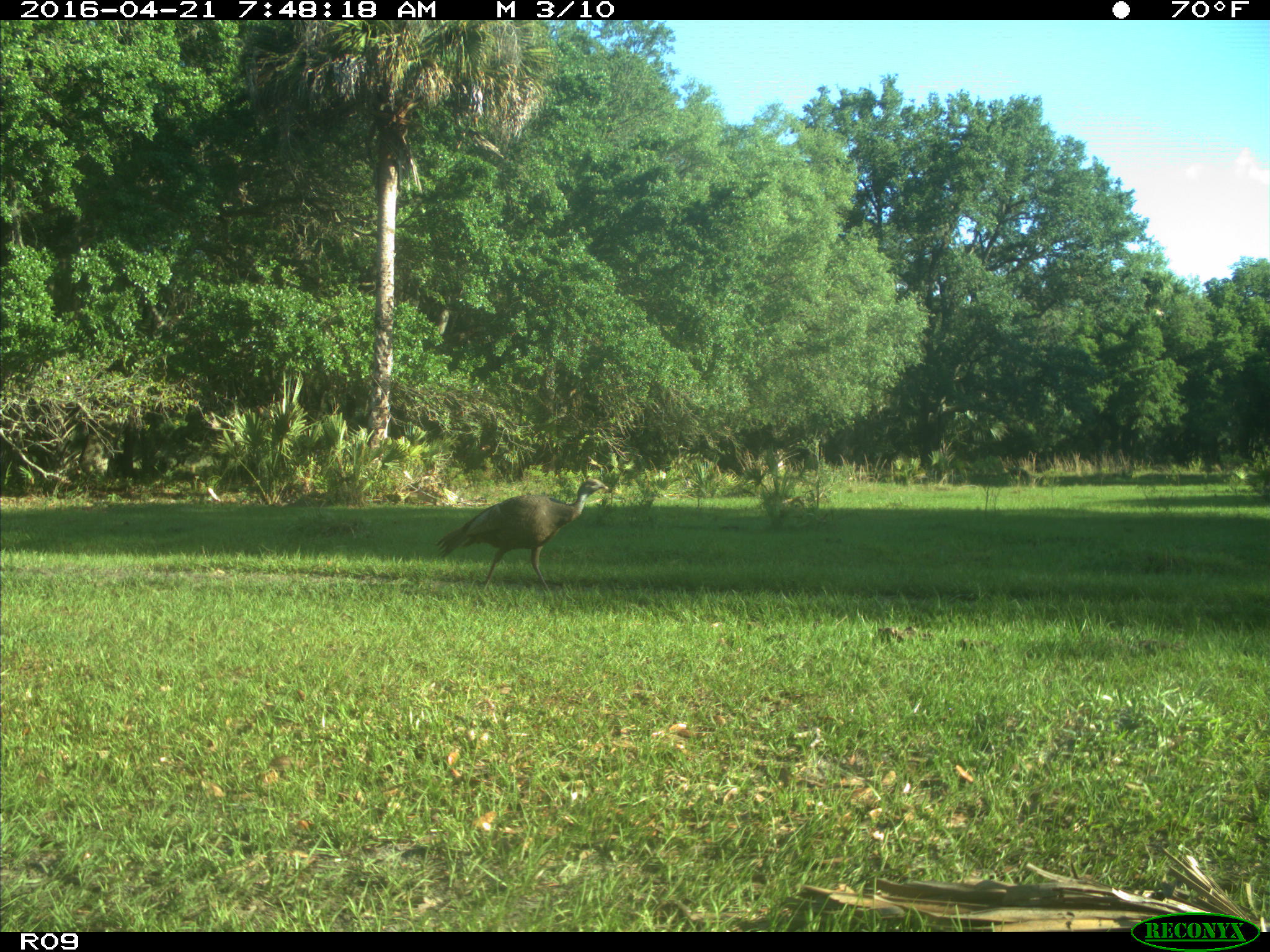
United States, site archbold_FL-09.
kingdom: Animalia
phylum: Chordata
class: Aves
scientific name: Aves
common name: birds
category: unidentified bird